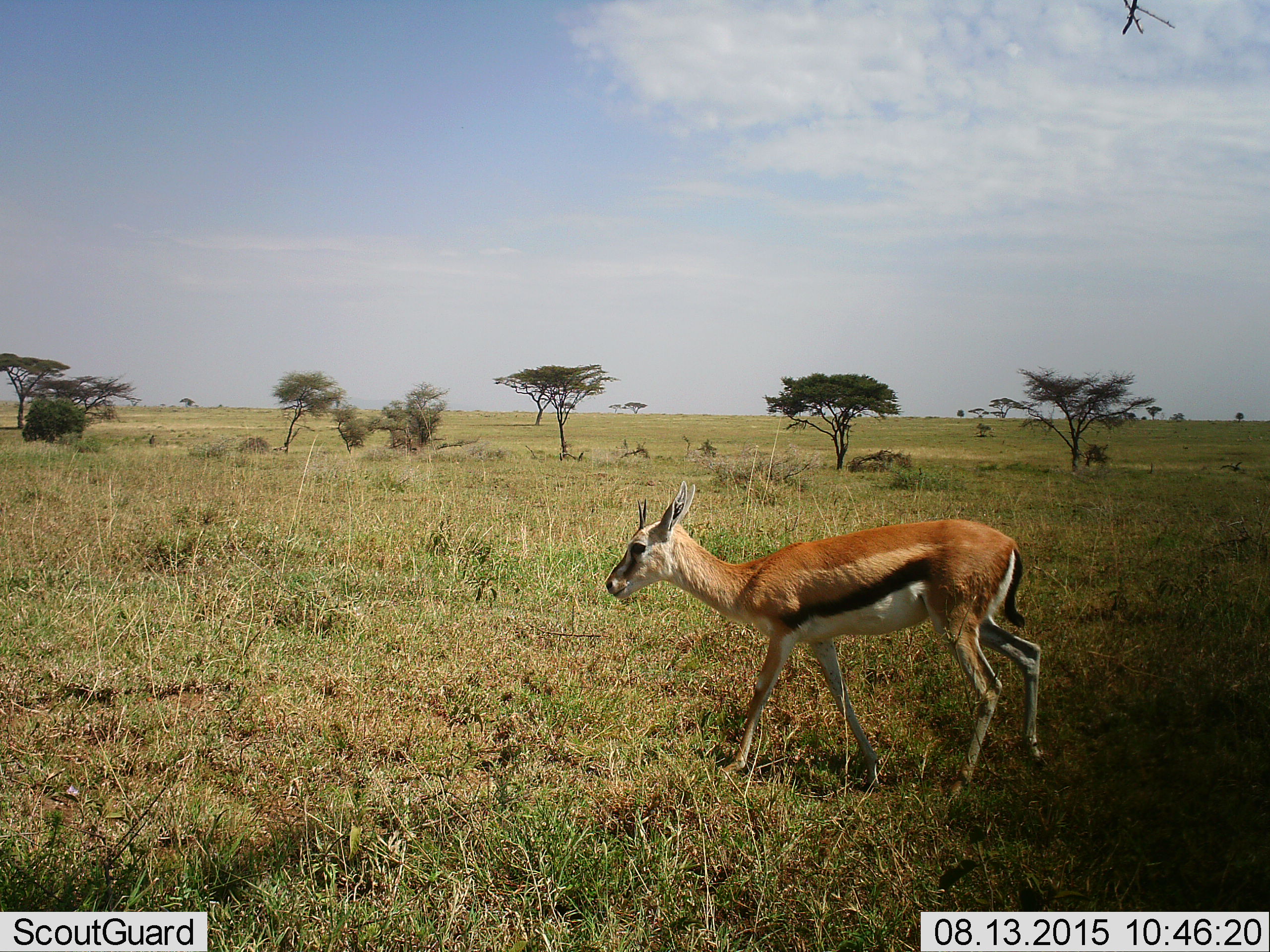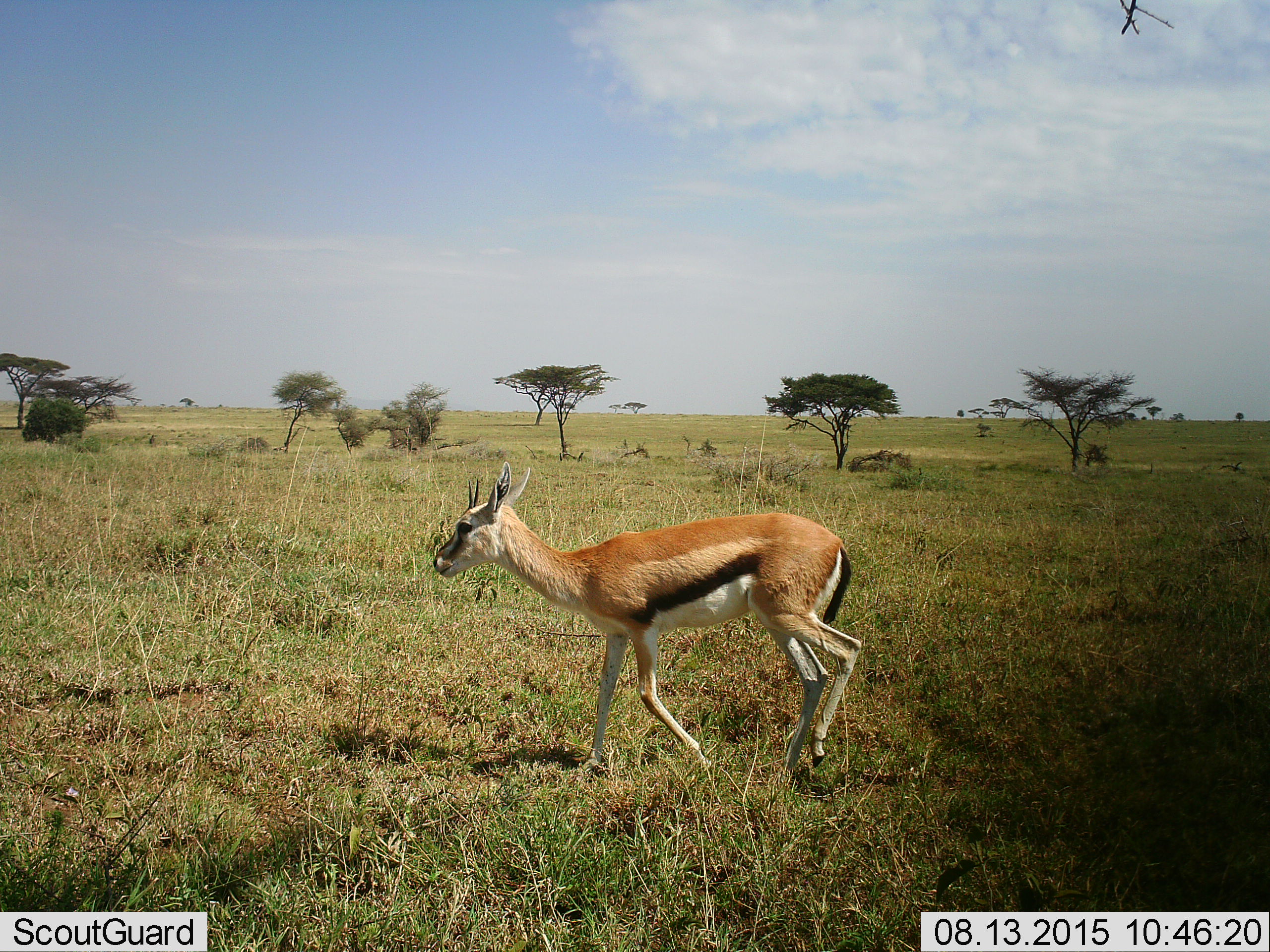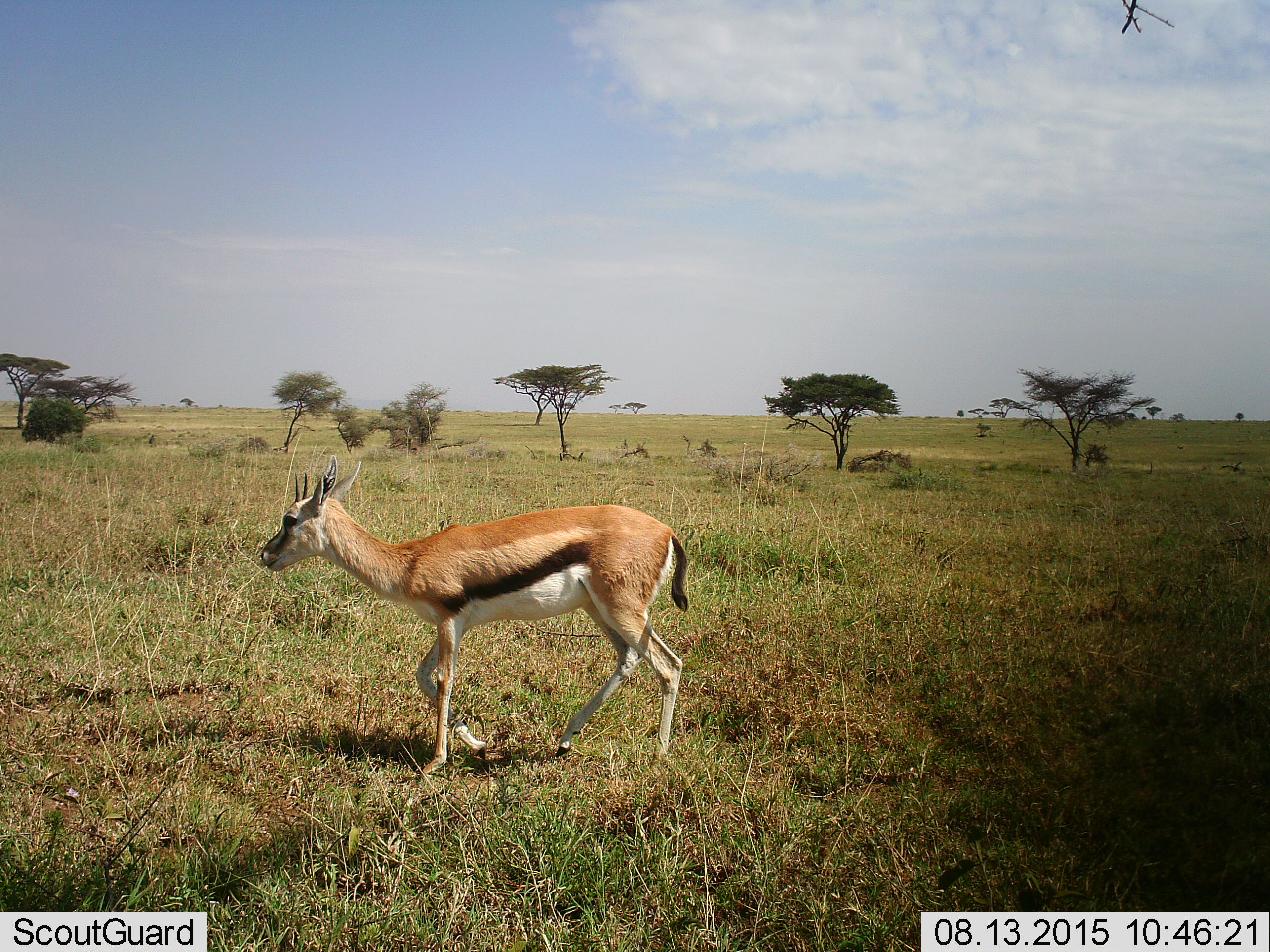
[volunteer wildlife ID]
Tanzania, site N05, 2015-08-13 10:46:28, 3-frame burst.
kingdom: Animalia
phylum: Chordata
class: Mammalia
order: Artiodactyla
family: Bovidae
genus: Eudorcas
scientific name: Eudorcas thomsonii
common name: thomson's gazelle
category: gazellethomsons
Gazellethomsons (thomson's gazelle) (Eudorcas thomsonii), count 1. Behavior (volunteer vote fractions): standing 11%, resting 0%, moving 100%, interacting 0%. Young present (vote fraction): 11%. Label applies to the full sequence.